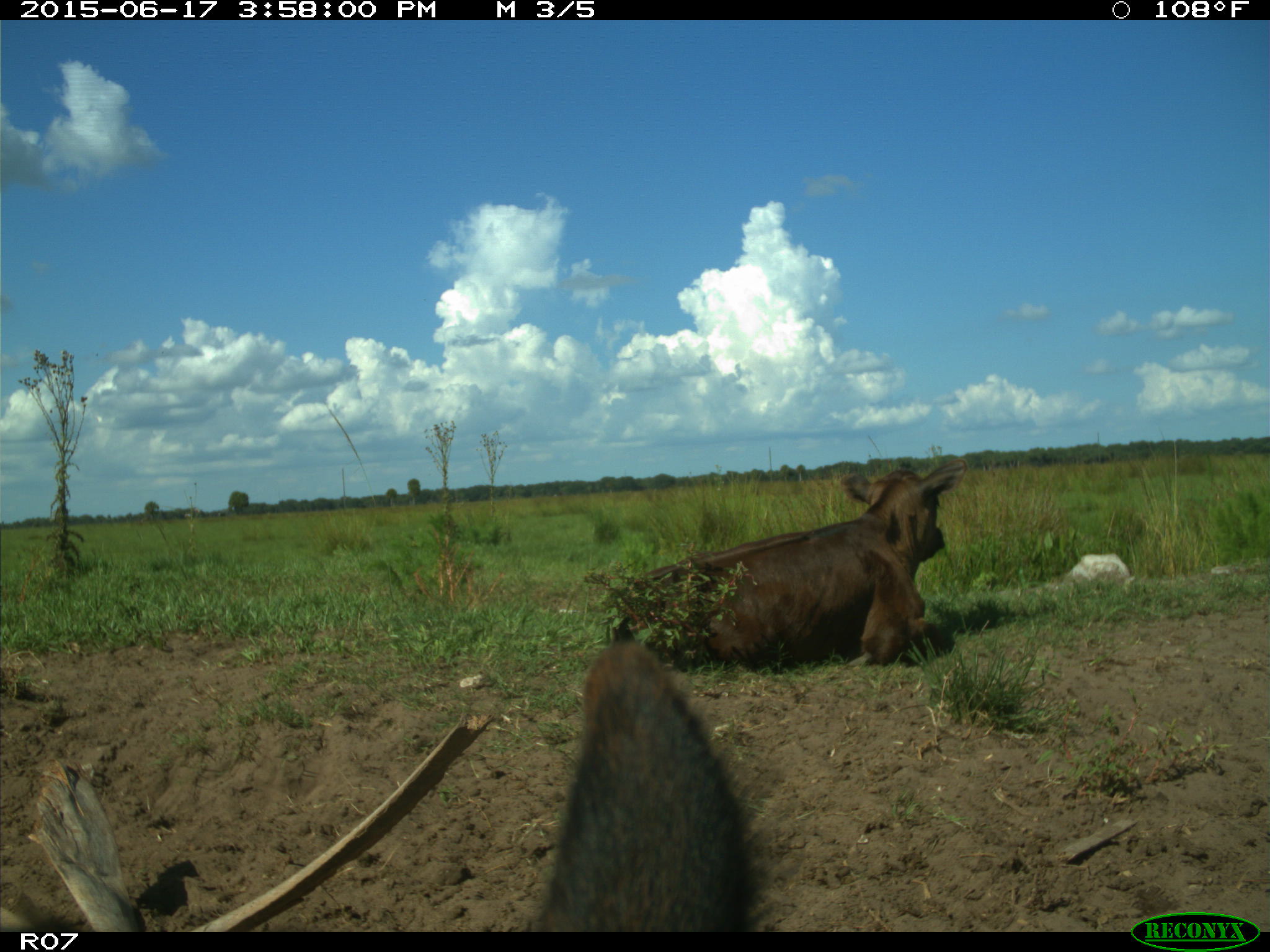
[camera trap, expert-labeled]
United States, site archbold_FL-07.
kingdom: Animalia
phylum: Chordata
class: Mammalia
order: Artiodactyla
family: Bovidae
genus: Bos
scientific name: Bos taurus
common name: domestic cow